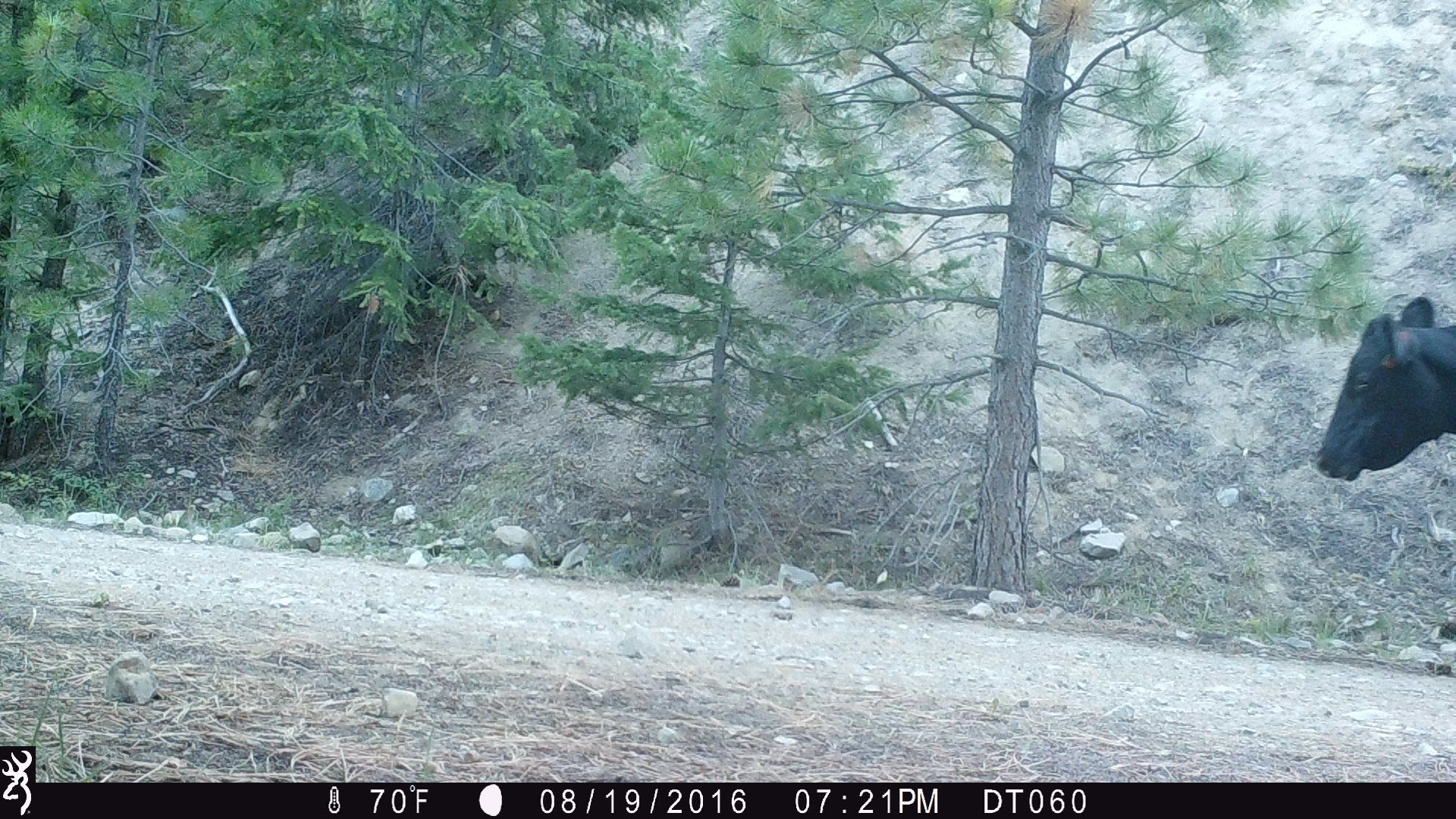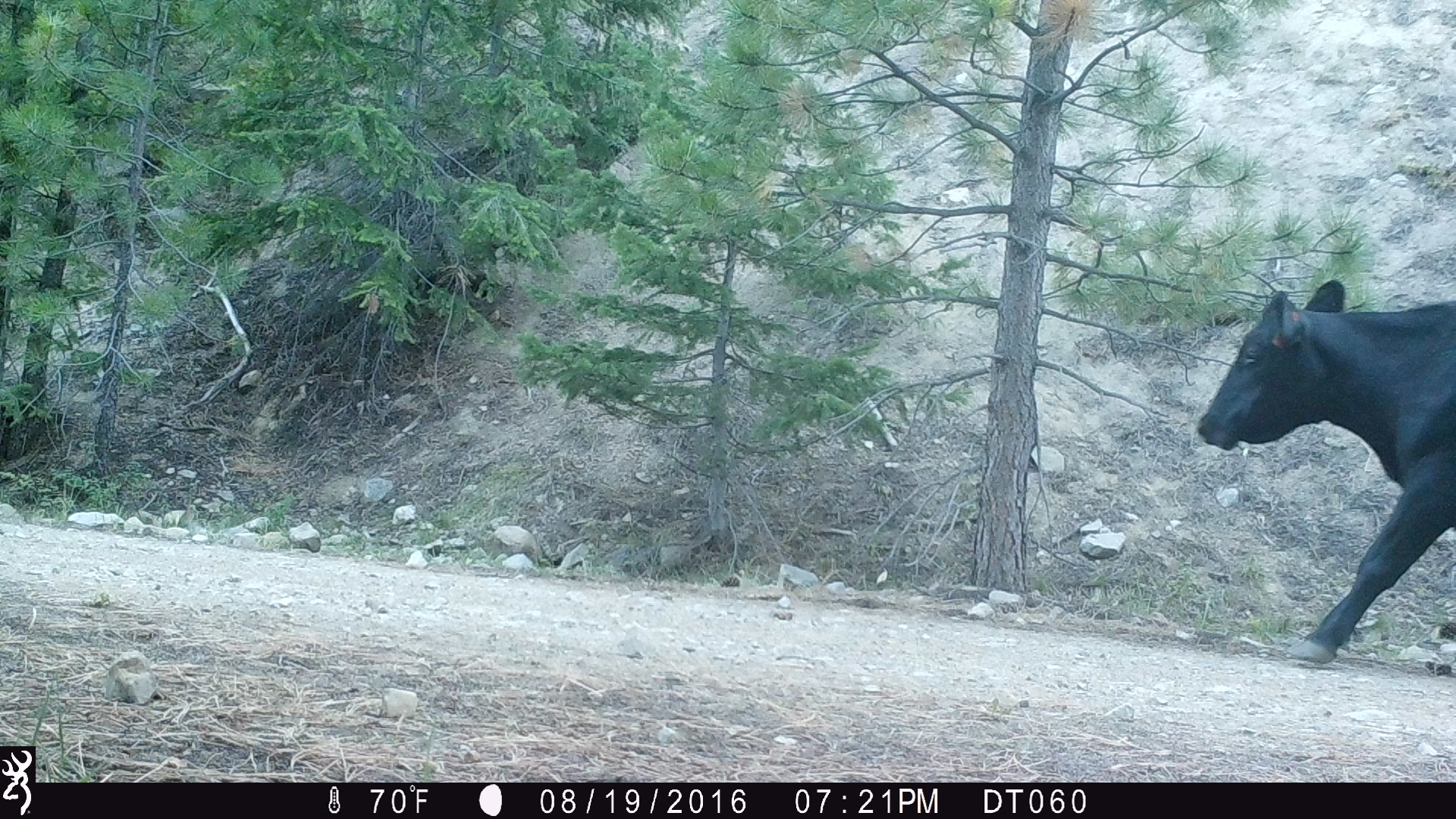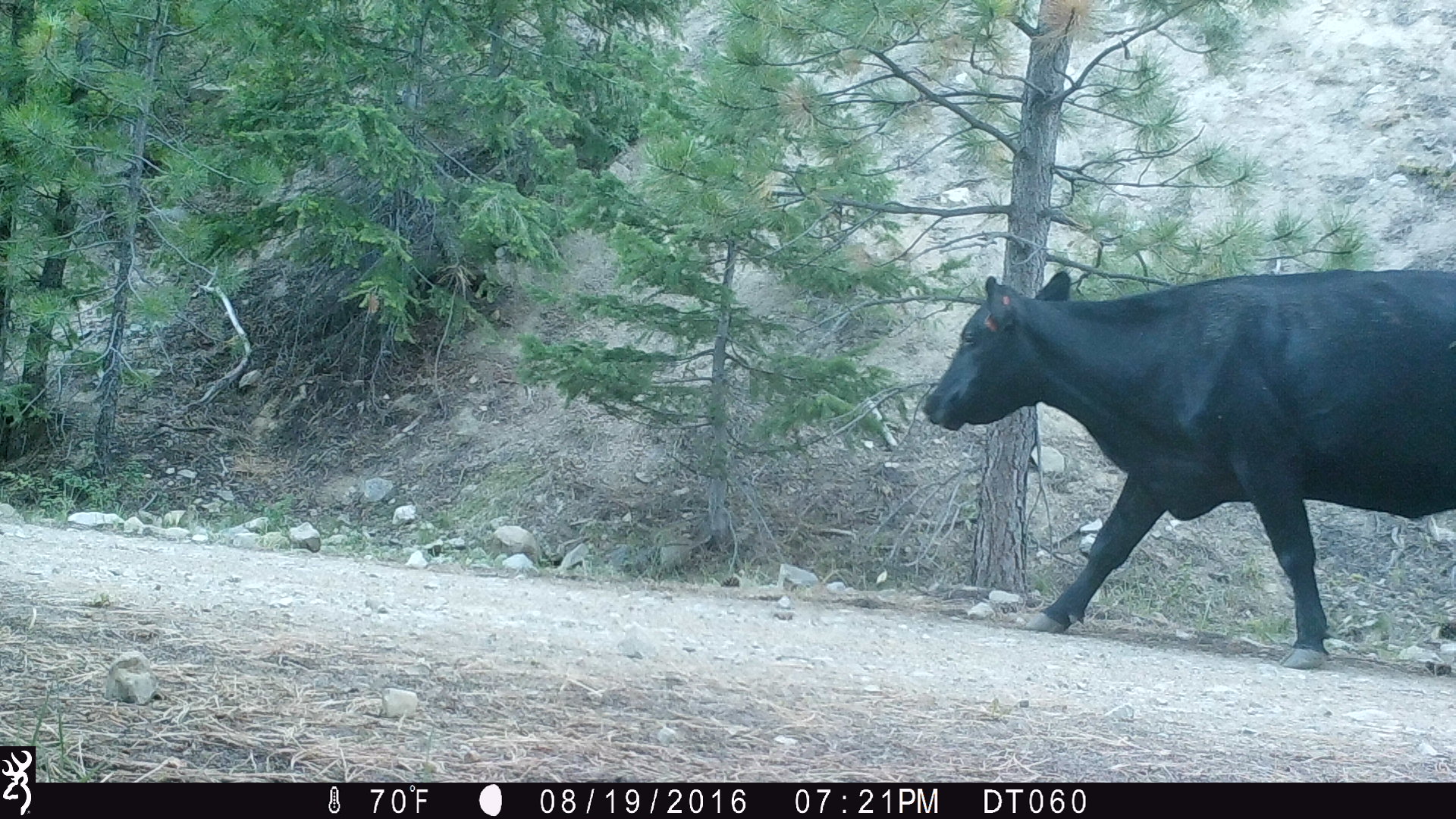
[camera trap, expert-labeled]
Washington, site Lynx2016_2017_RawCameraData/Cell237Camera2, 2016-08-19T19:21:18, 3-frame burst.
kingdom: Animalia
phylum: Chordata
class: Mammalia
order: Artiodactyla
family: Bovidae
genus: Bos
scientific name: Bos taurus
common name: domestic cattle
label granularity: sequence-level